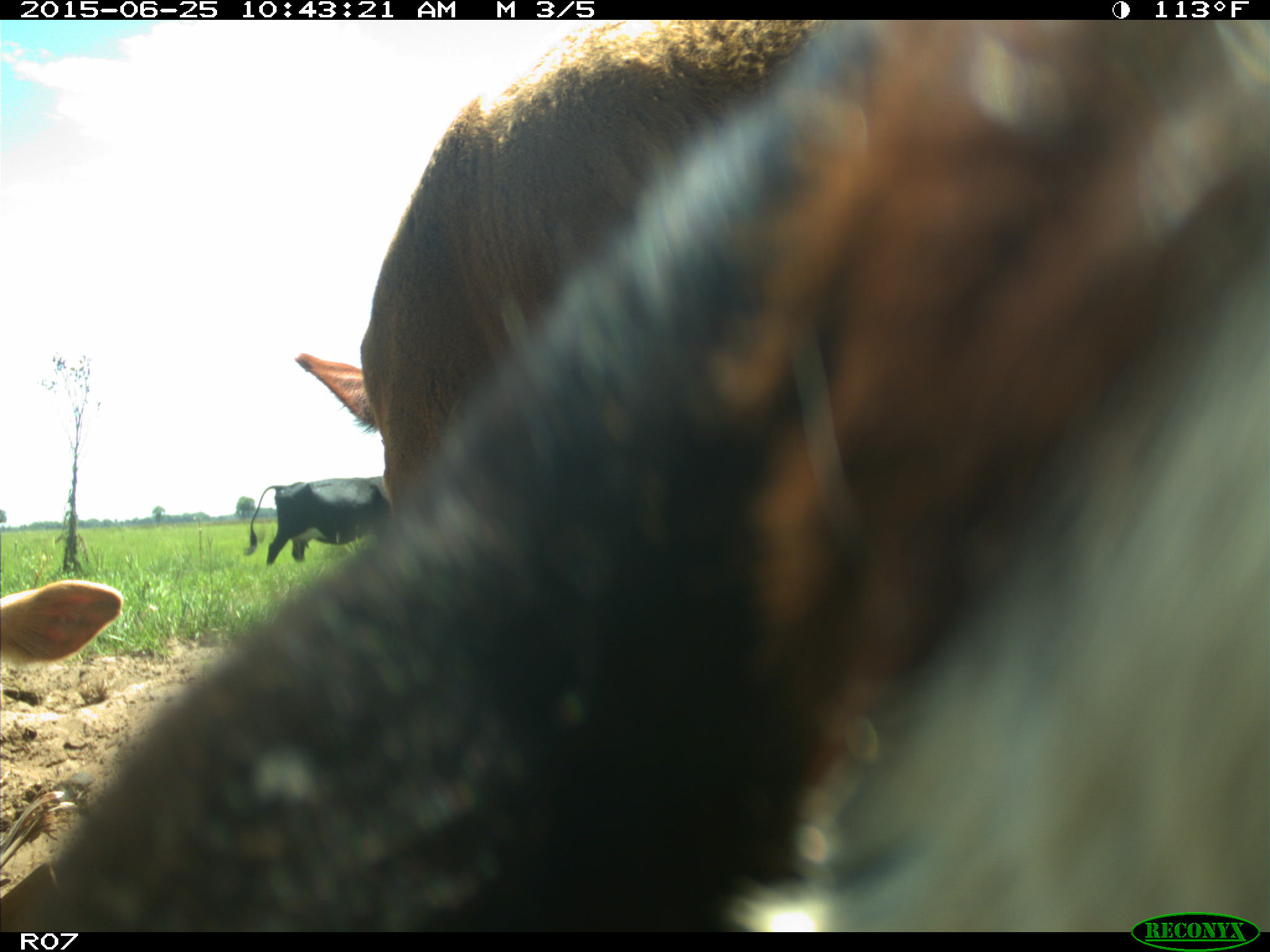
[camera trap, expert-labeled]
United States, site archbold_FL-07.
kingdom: Animalia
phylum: Chordata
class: Mammalia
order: Artiodactyla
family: Bovidae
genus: Bos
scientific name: Bos taurus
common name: domestic cow